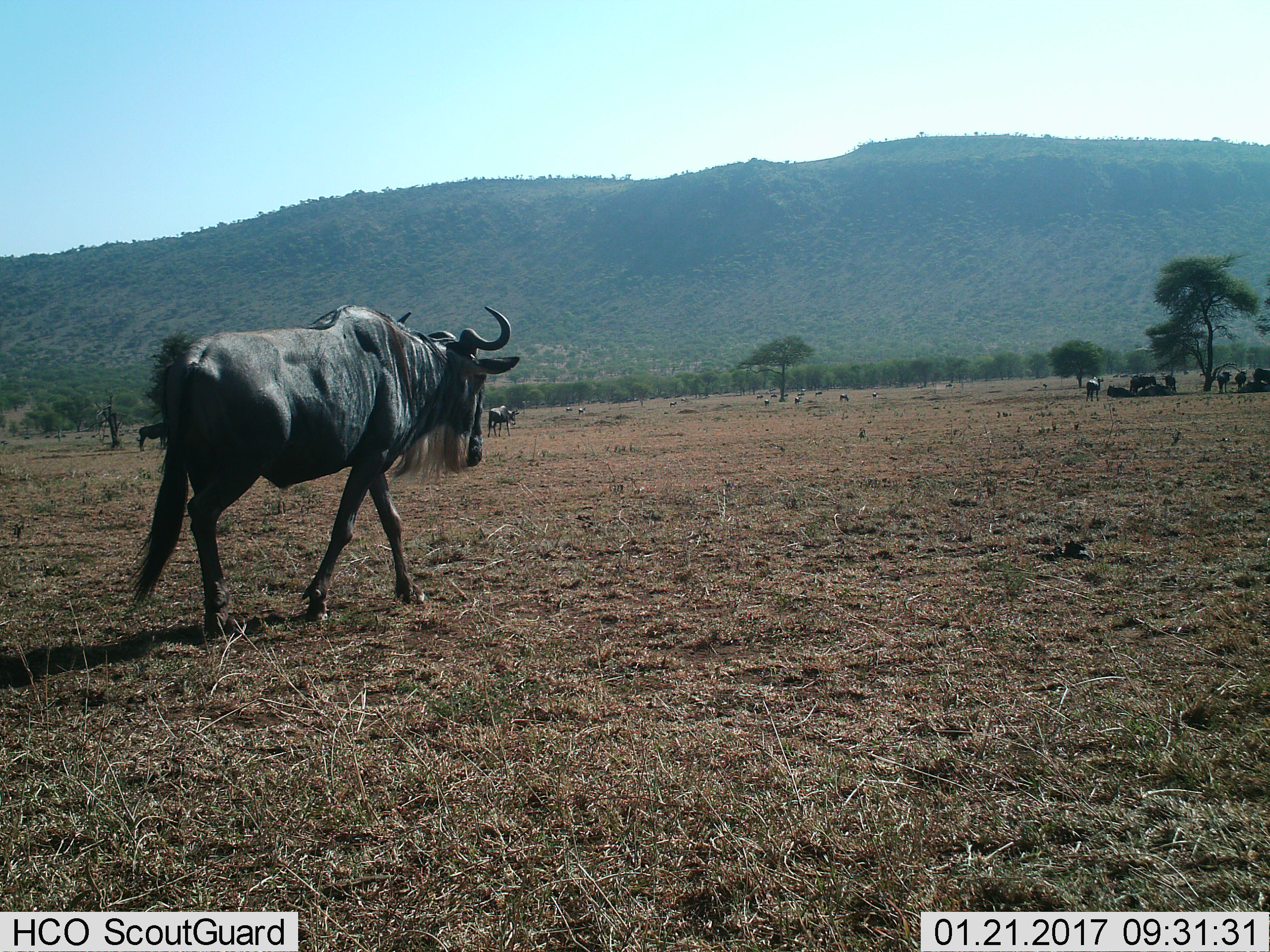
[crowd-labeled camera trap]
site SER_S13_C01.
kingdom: Animalia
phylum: Chordata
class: Mammalia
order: Artiodactyla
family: Bovidae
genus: Connochaetes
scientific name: Connochaetes taurinus taurinus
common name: blue wildebeest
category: wildebeestblue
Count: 11-50.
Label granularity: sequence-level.